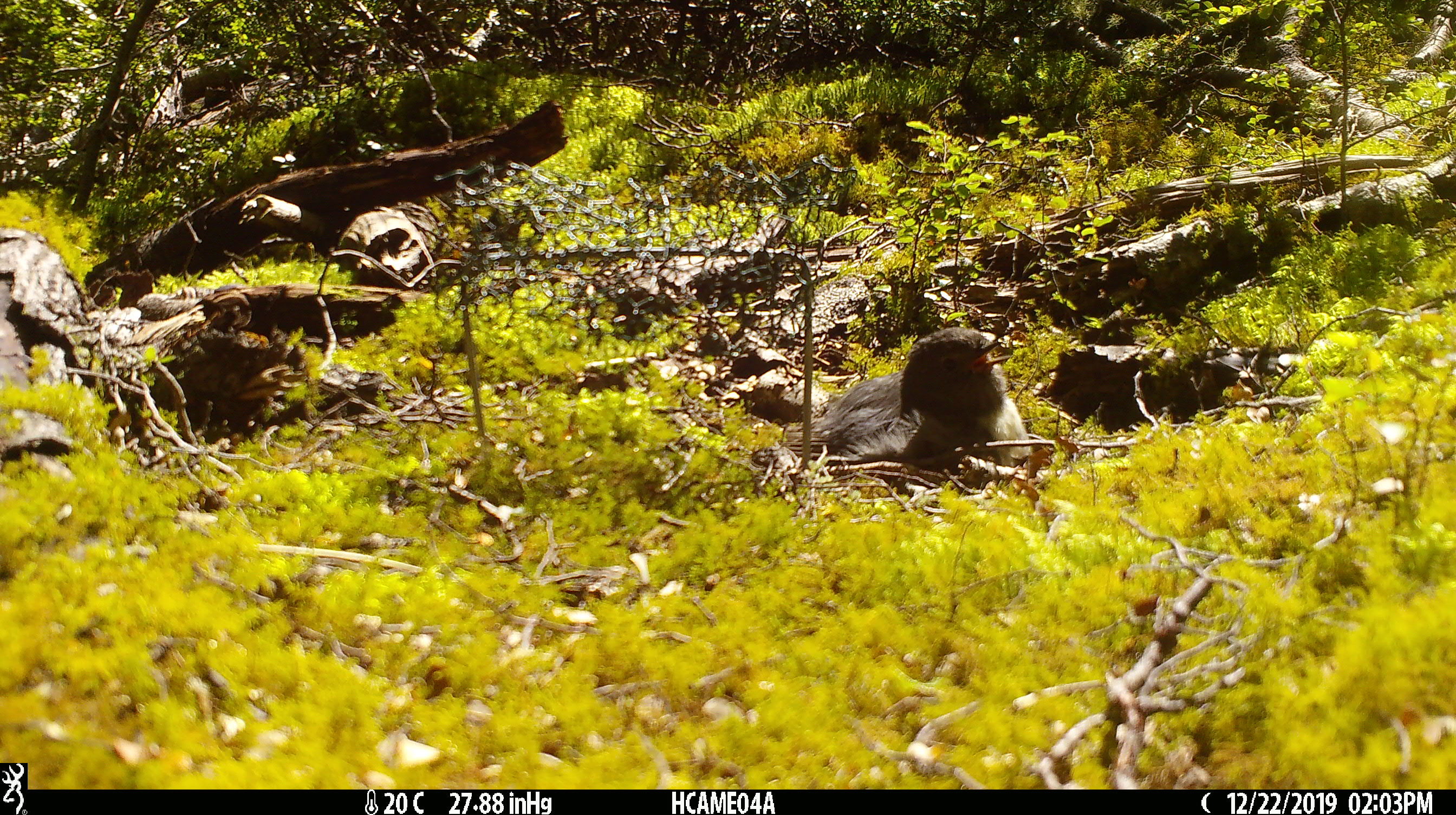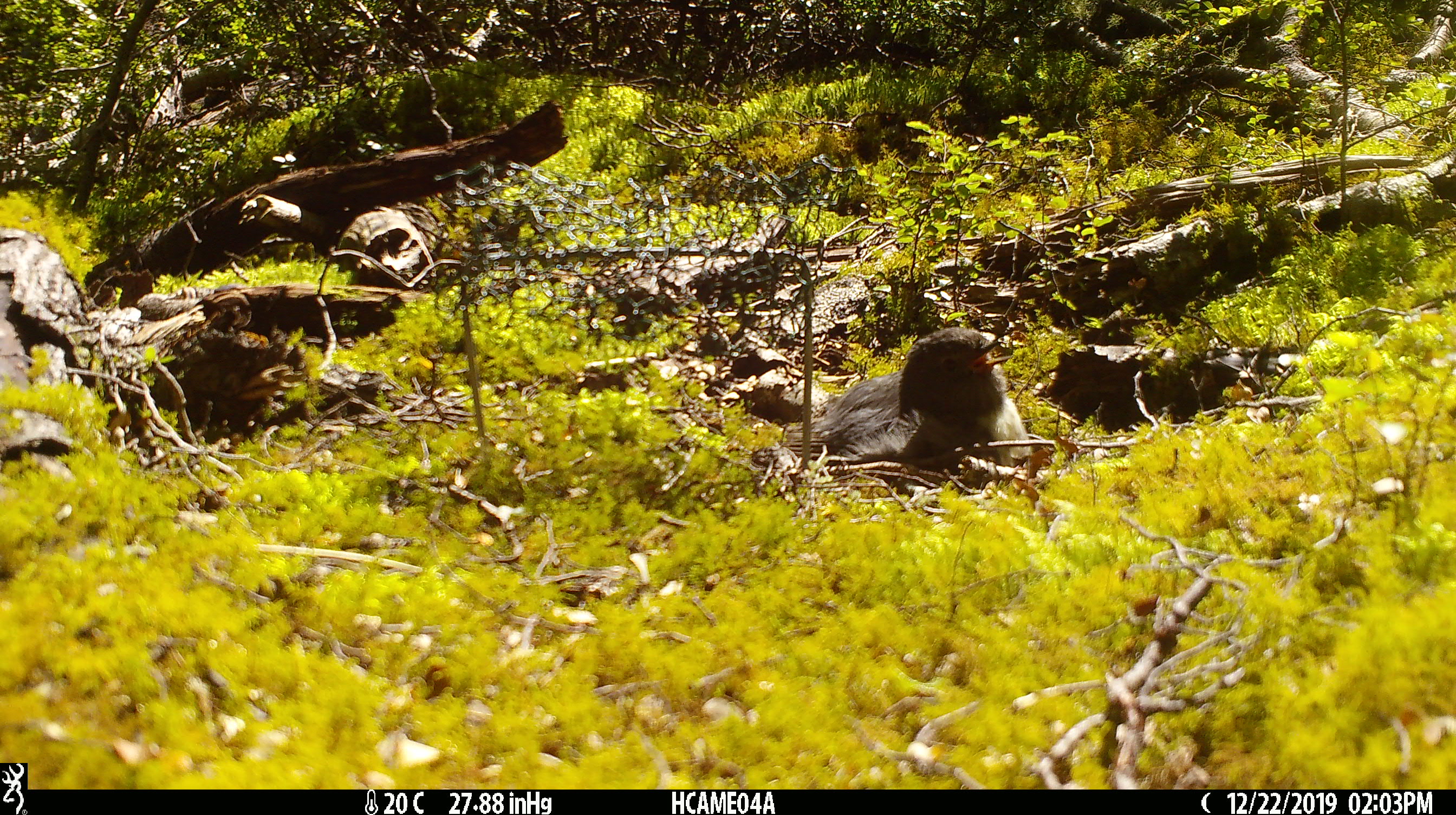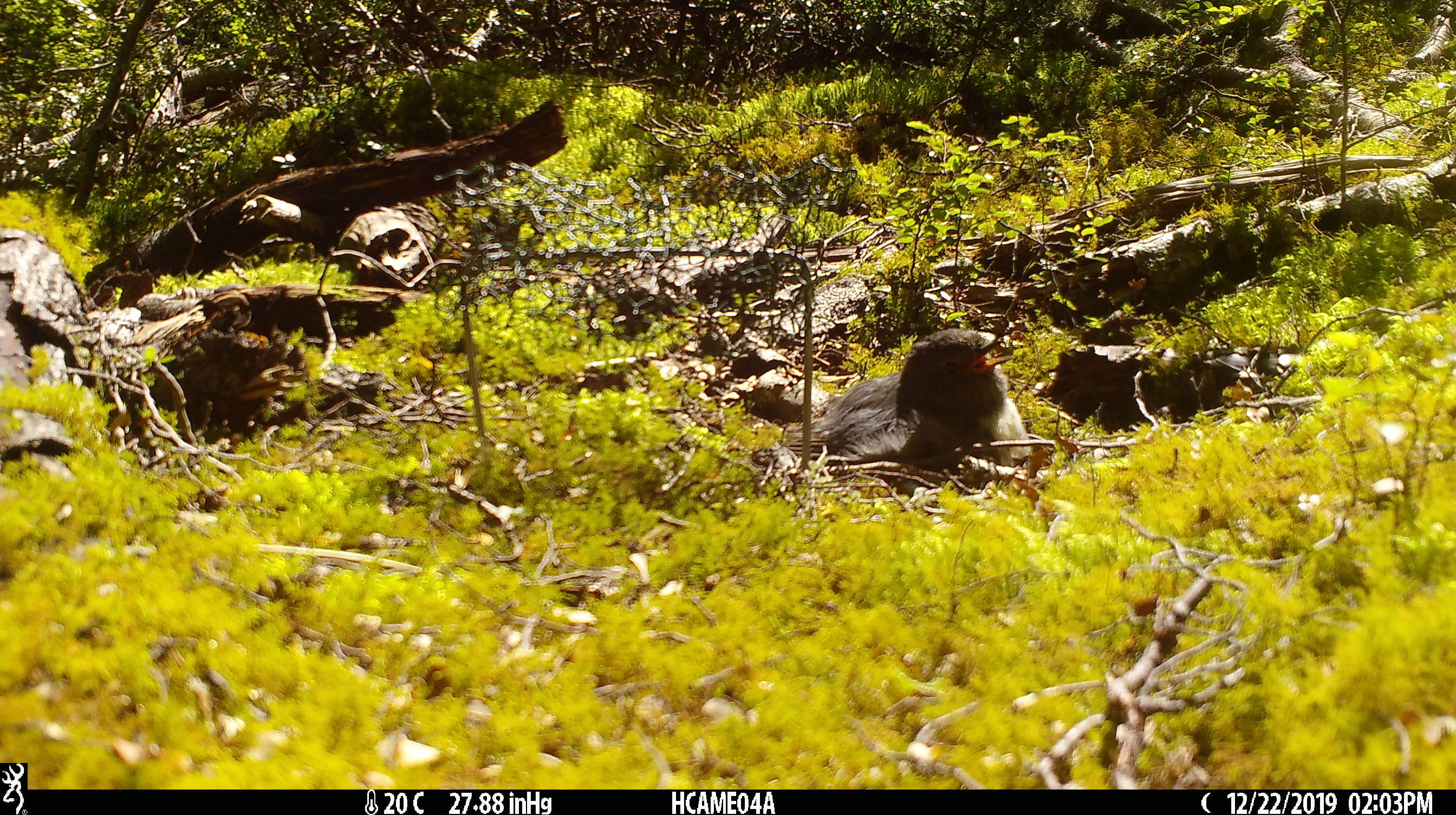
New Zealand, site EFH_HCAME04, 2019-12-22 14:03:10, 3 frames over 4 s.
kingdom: Animalia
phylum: Chordata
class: Aves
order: Passeriformes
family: Petroicidae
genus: Petroica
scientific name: Petroica australis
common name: new zealand robin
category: robin